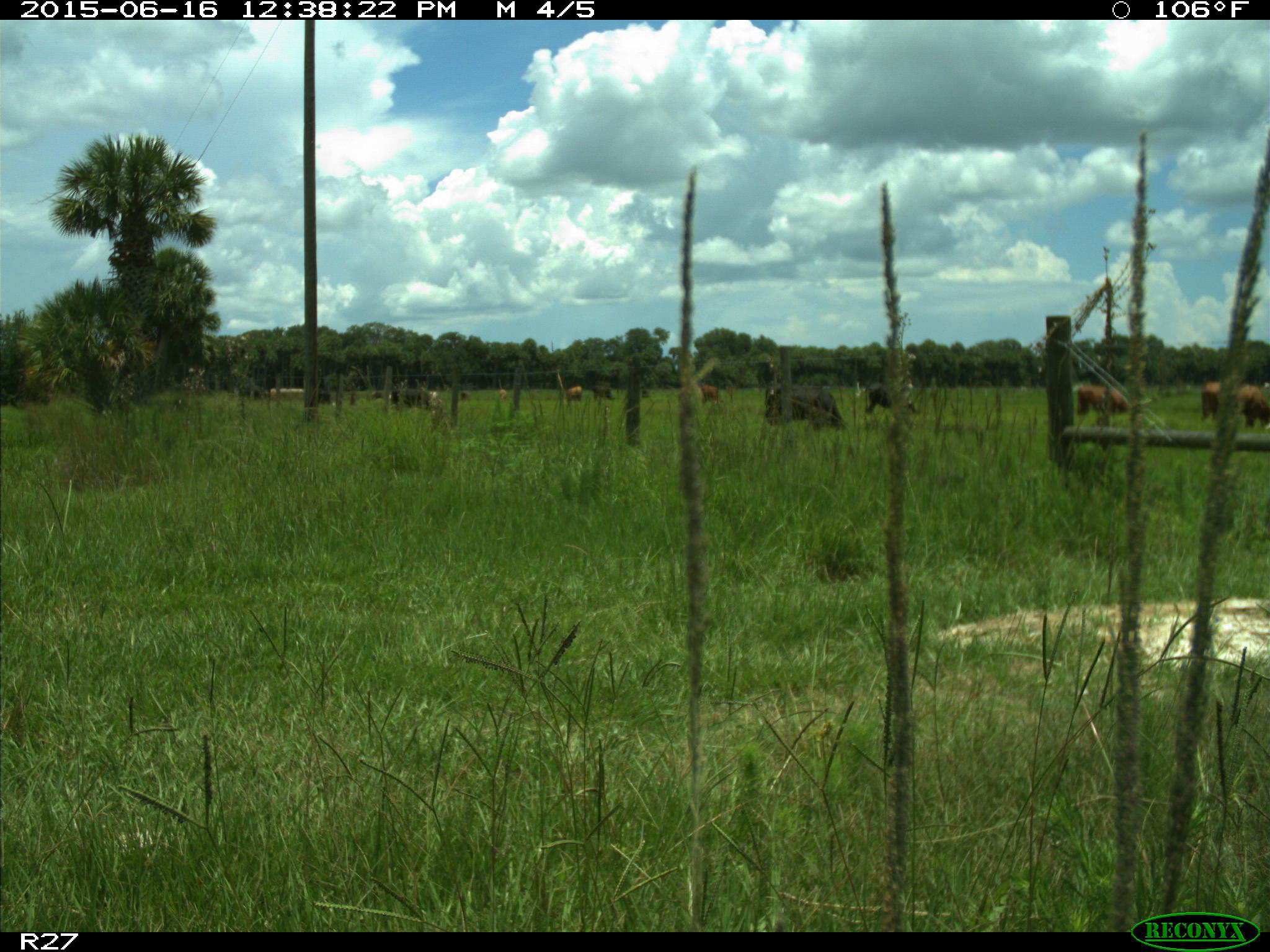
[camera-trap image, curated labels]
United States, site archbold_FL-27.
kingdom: Animalia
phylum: Chordata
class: Mammalia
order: Artiodactyla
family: Bovidae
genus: Bos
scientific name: Bos taurus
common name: domestic cow